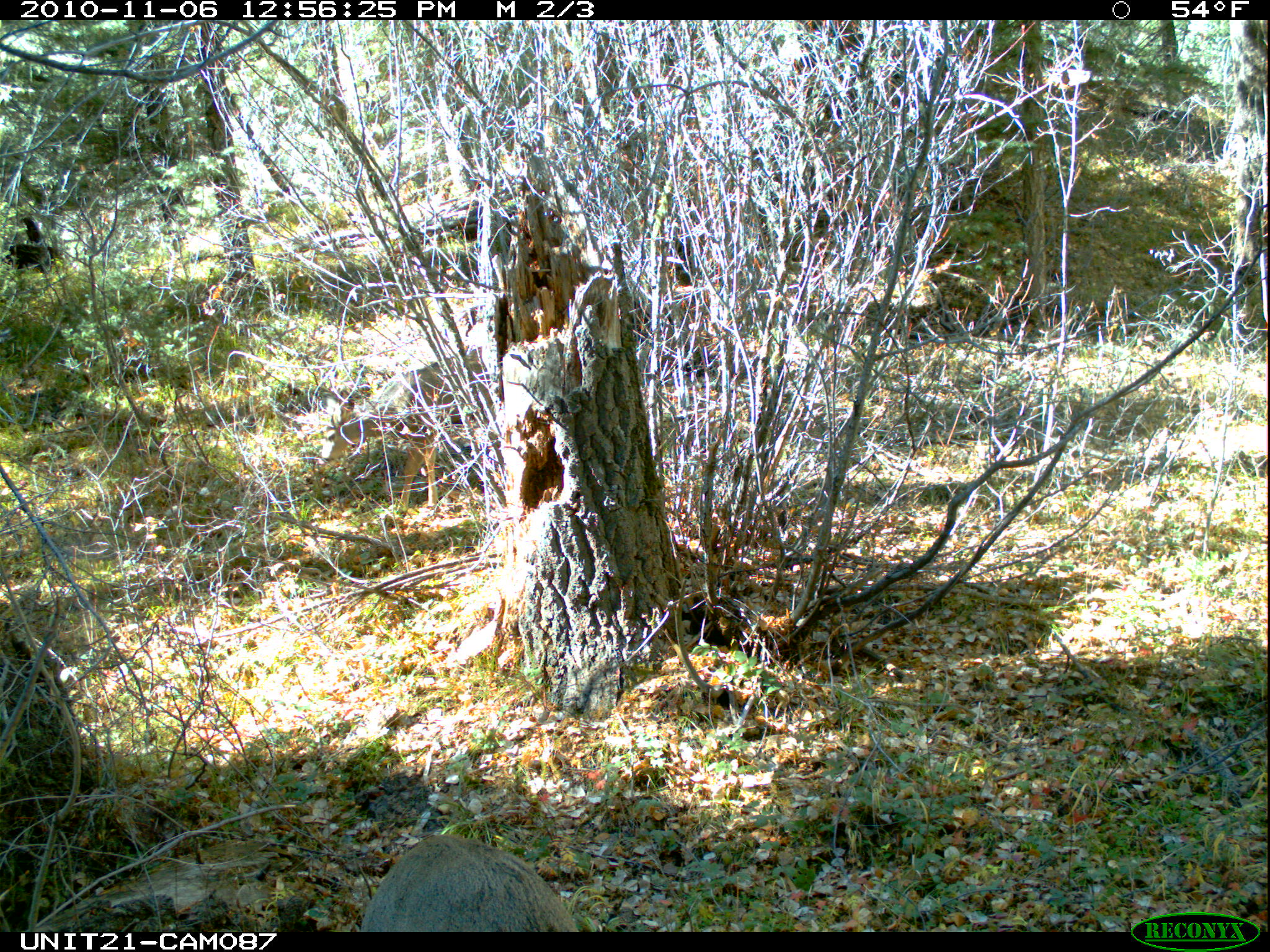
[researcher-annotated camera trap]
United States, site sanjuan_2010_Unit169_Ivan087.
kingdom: Animalia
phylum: Chordata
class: Mammalia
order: Artiodactyla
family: Cervidae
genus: Odocoileus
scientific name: Odocoileus hemionus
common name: mule deer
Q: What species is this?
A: Odocoileus hemionus (mule deer).